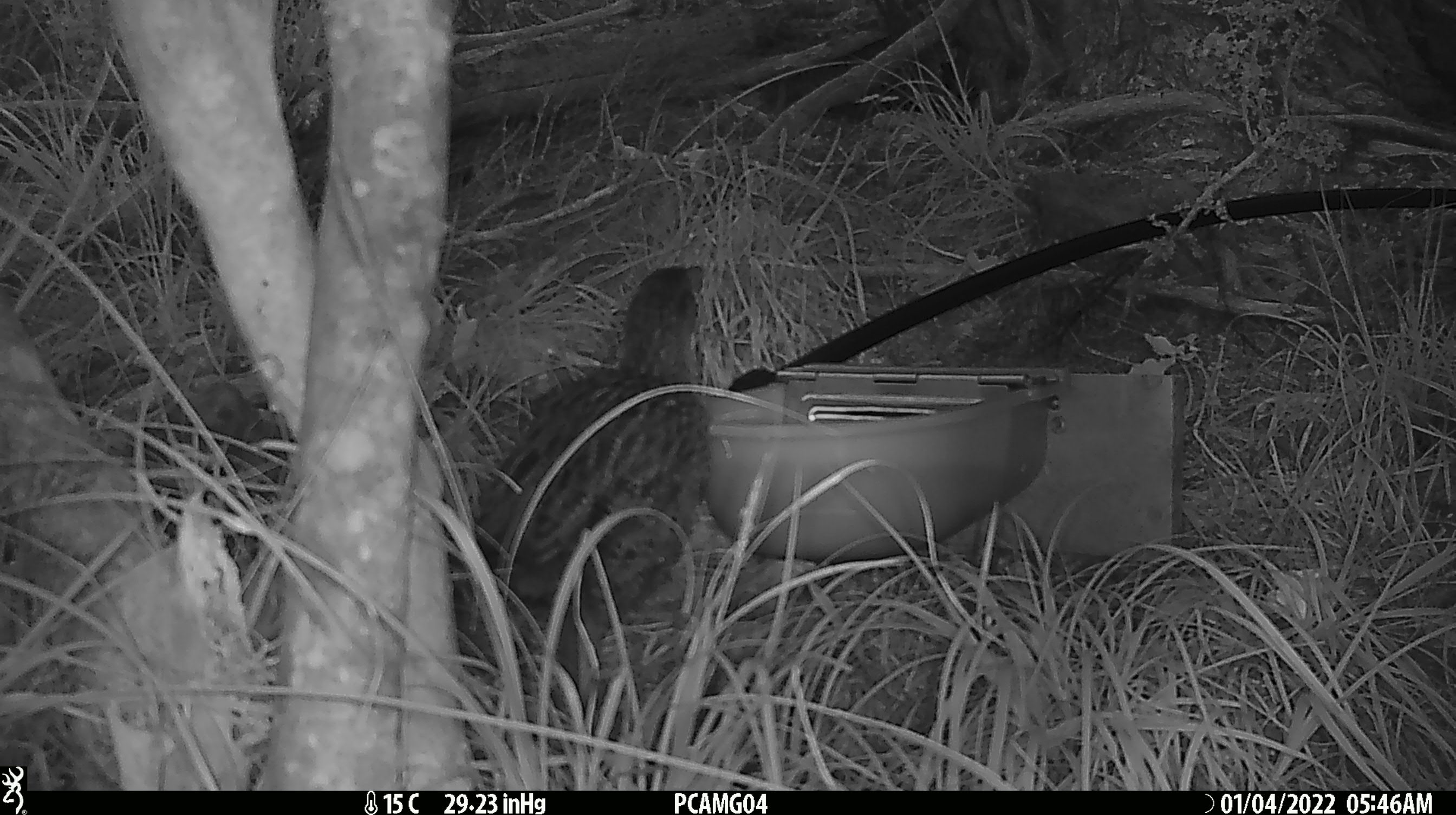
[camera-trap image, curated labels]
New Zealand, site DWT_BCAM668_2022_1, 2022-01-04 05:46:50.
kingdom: Animalia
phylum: Chordata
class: Aves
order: Gruiformes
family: Rallidae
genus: Gallirallus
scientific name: Gallirallus australis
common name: weka